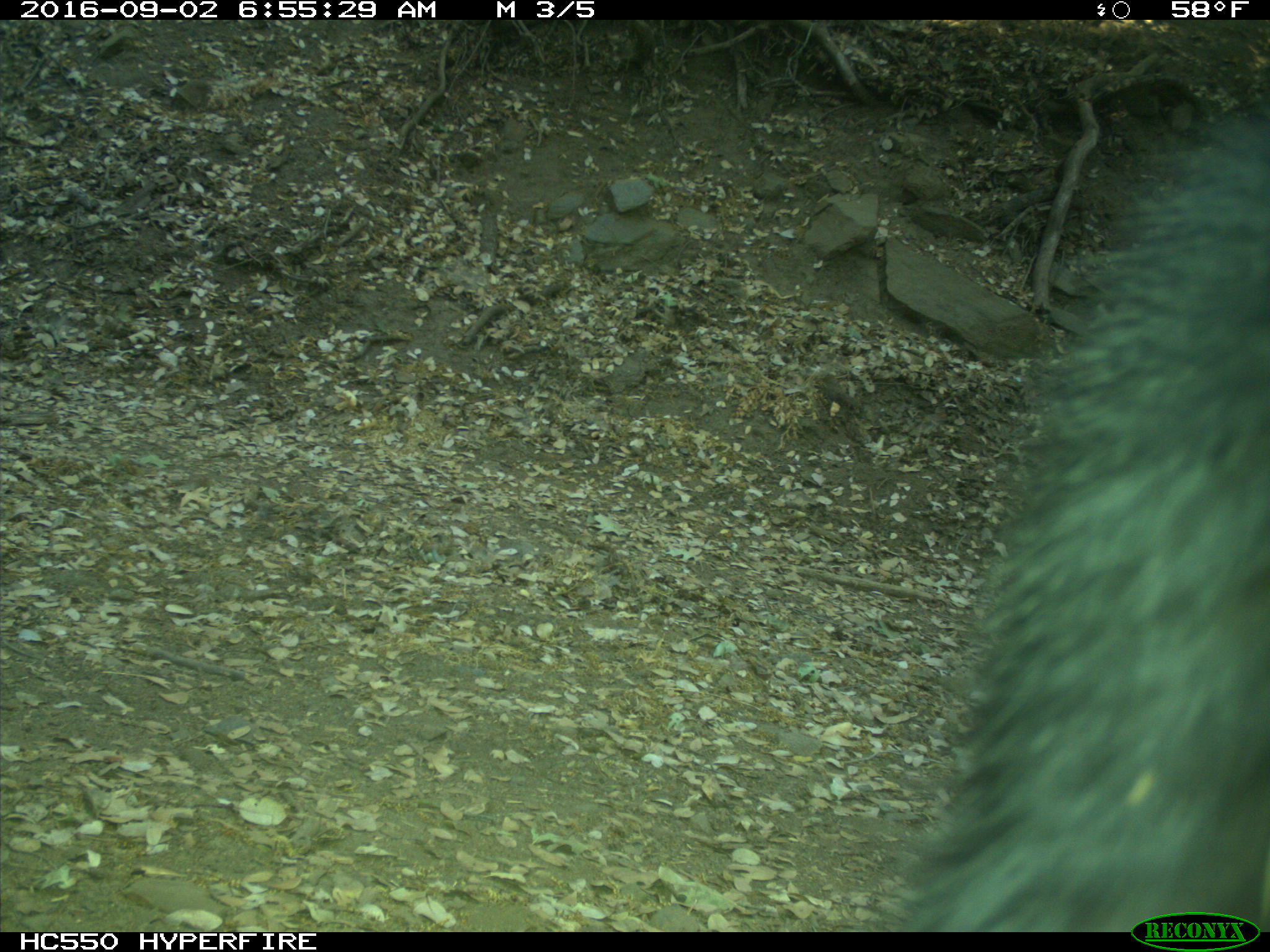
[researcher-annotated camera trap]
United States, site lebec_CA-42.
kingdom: Animalia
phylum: Chordata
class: Mammalia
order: Carnivora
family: Ursidae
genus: Ursus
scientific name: Ursus americanus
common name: american black bear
Ursus americanus (american black bear).